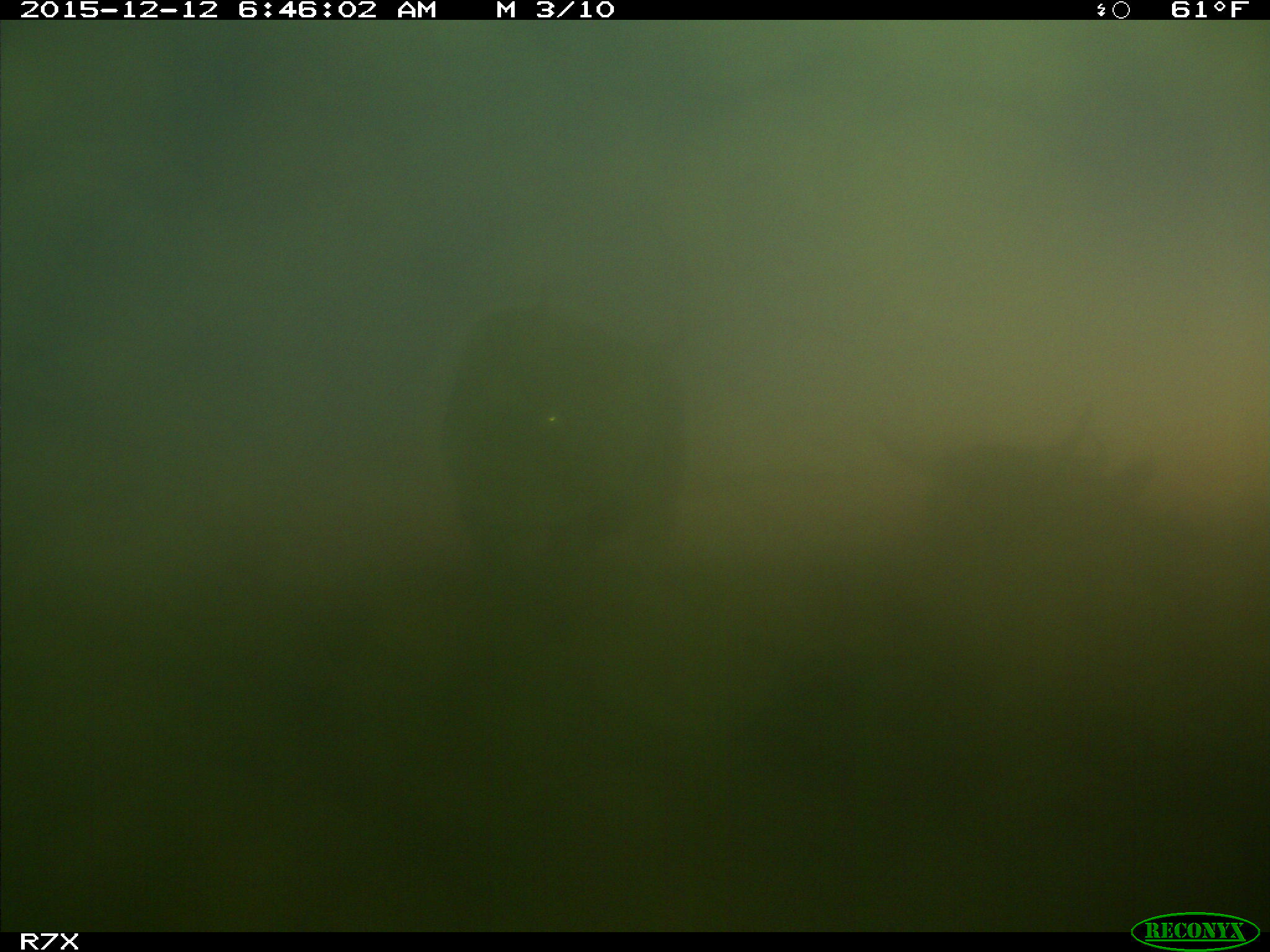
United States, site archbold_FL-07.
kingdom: Animalia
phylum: Chordata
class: Mammalia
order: Artiodactyla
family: Bovidae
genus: Bos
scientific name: Bos taurus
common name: domestic cow